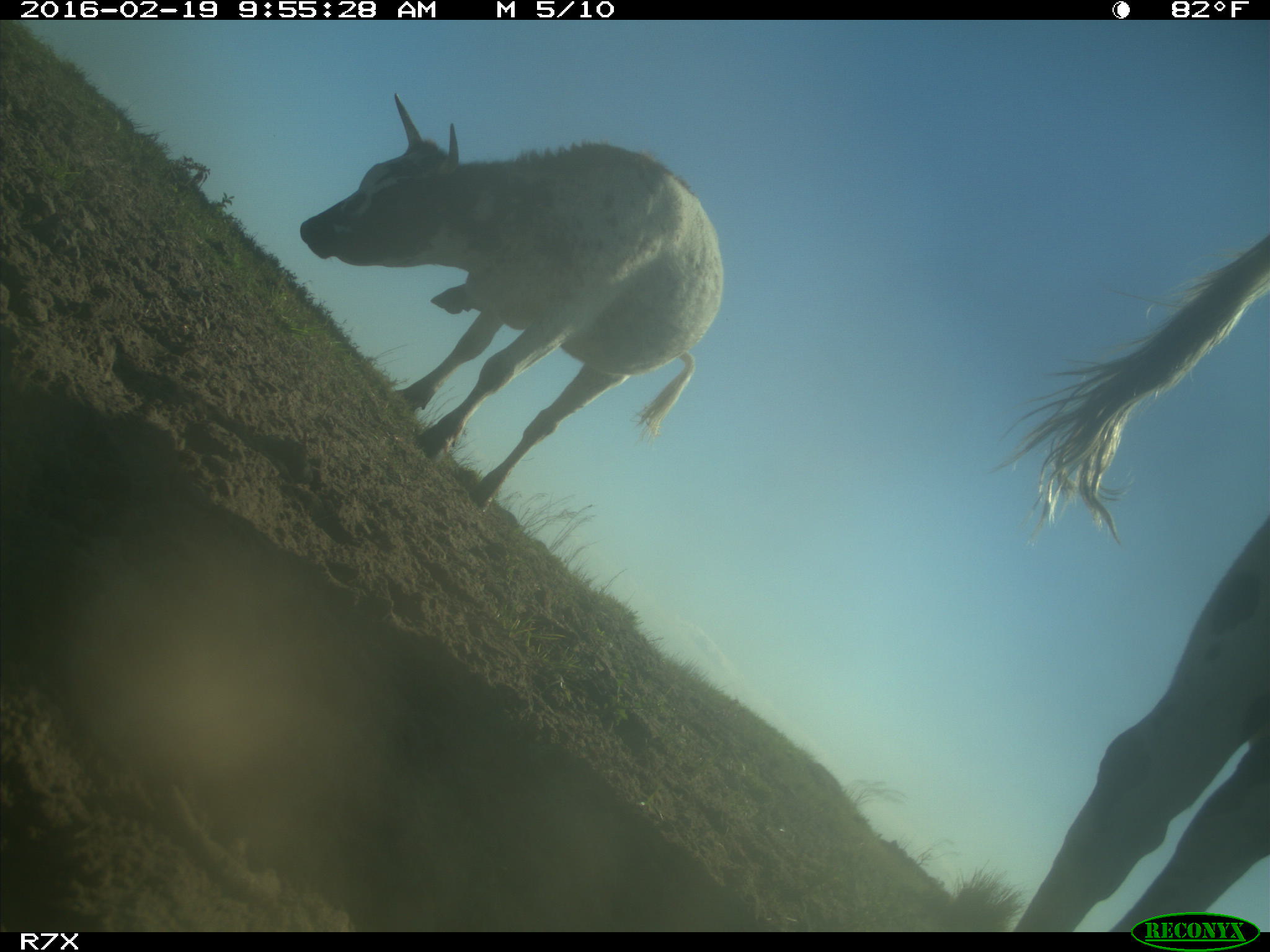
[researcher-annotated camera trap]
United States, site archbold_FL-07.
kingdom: Animalia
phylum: Chordata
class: Mammalia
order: Artiodactyla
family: Bovidae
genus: Bos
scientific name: Bos taurus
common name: domestic cow